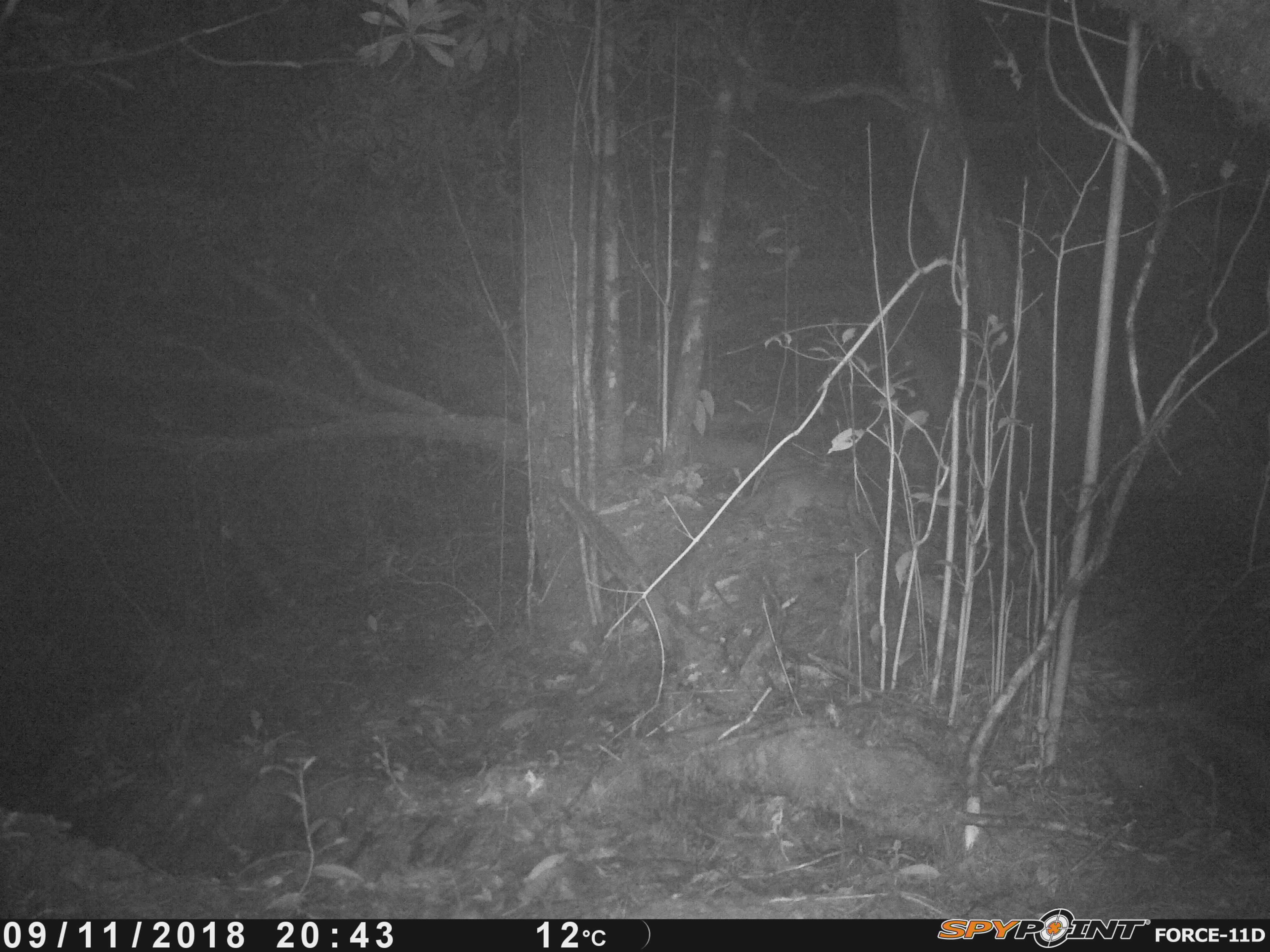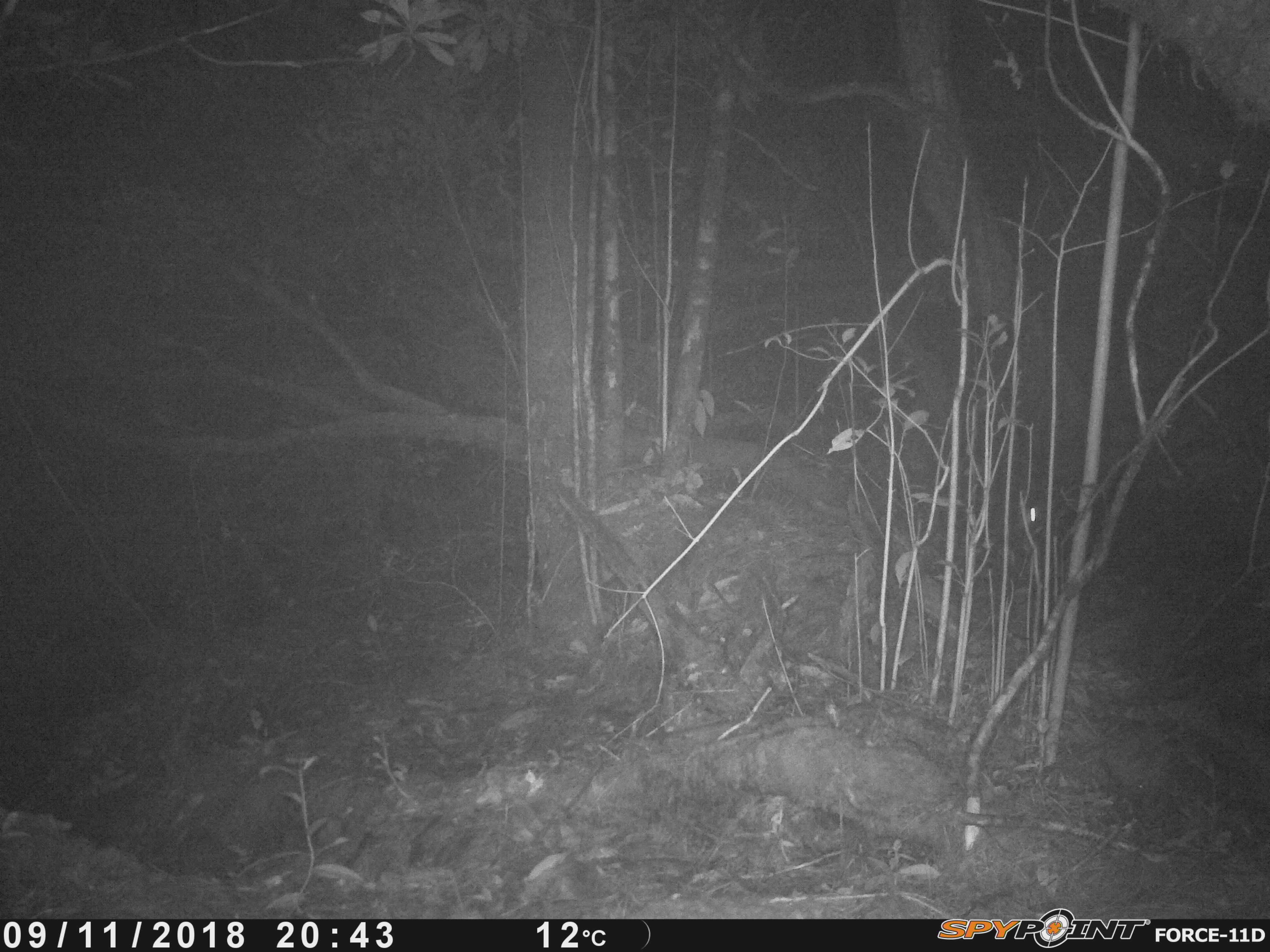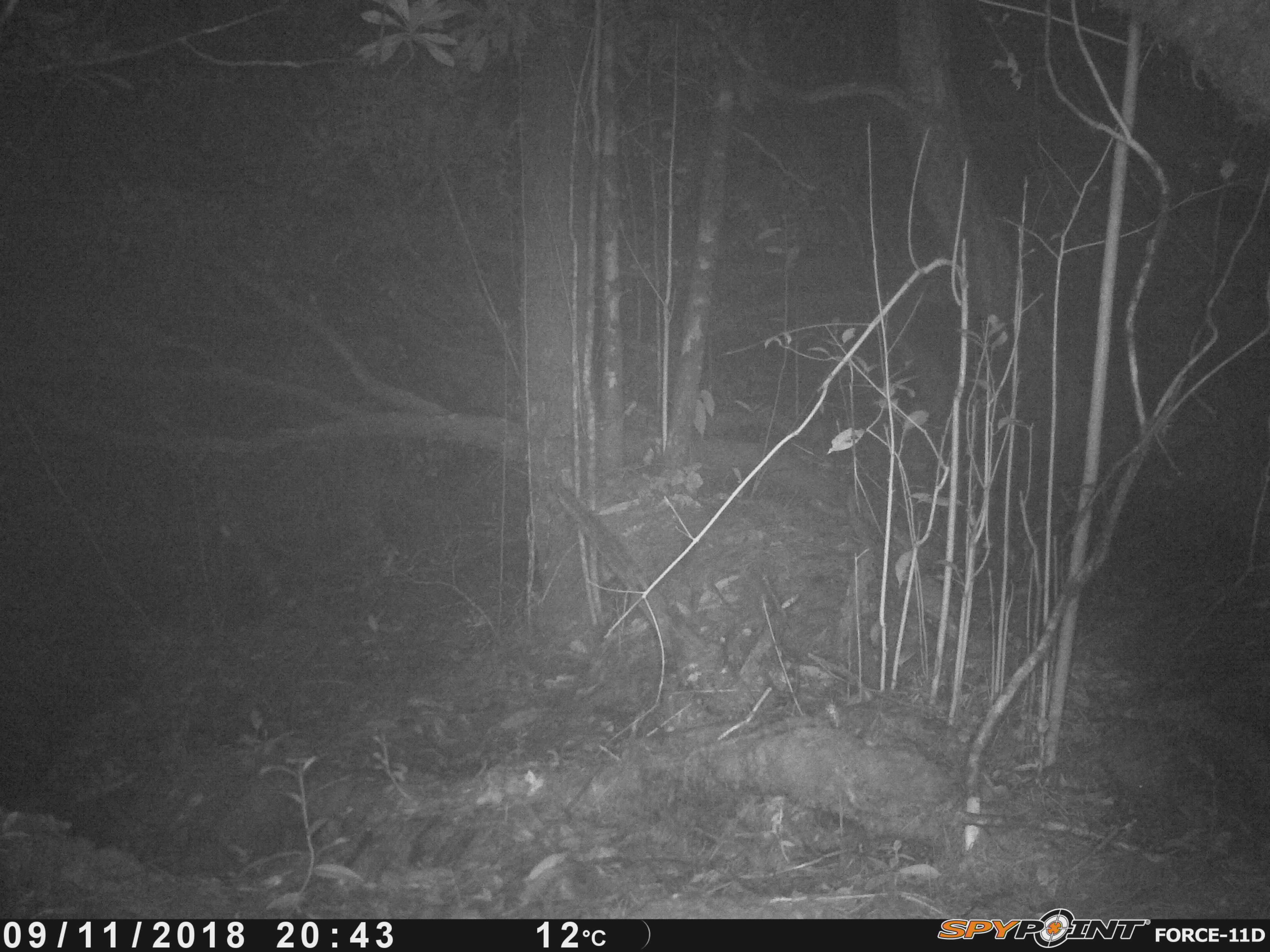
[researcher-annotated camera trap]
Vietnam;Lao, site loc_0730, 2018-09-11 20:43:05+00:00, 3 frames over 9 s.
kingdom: Animalia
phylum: Chordata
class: Mammalia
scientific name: Mammalia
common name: mammal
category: unidentified small mammal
Unidentified small mammal (mammal) (Mammalia). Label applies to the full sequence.